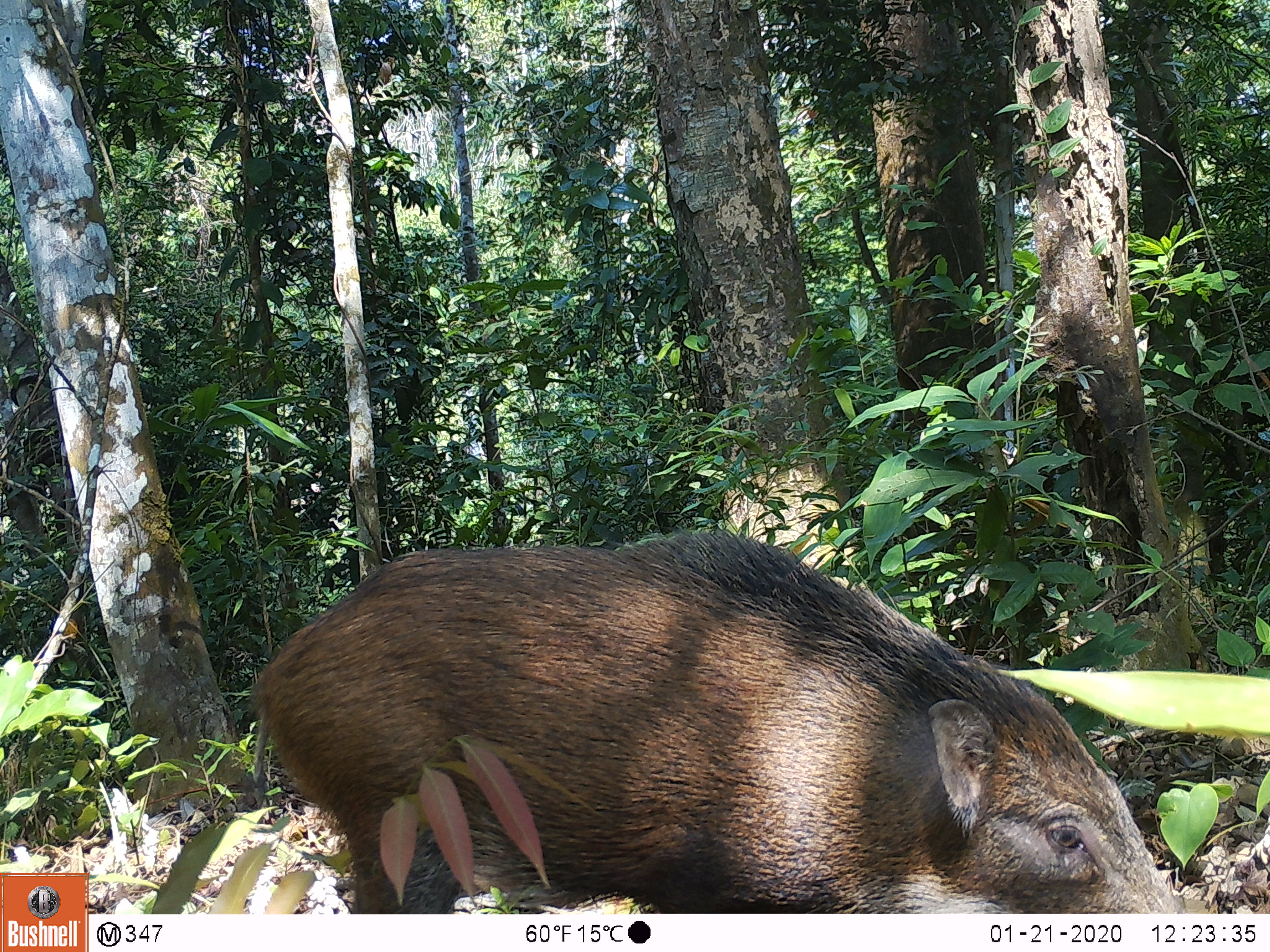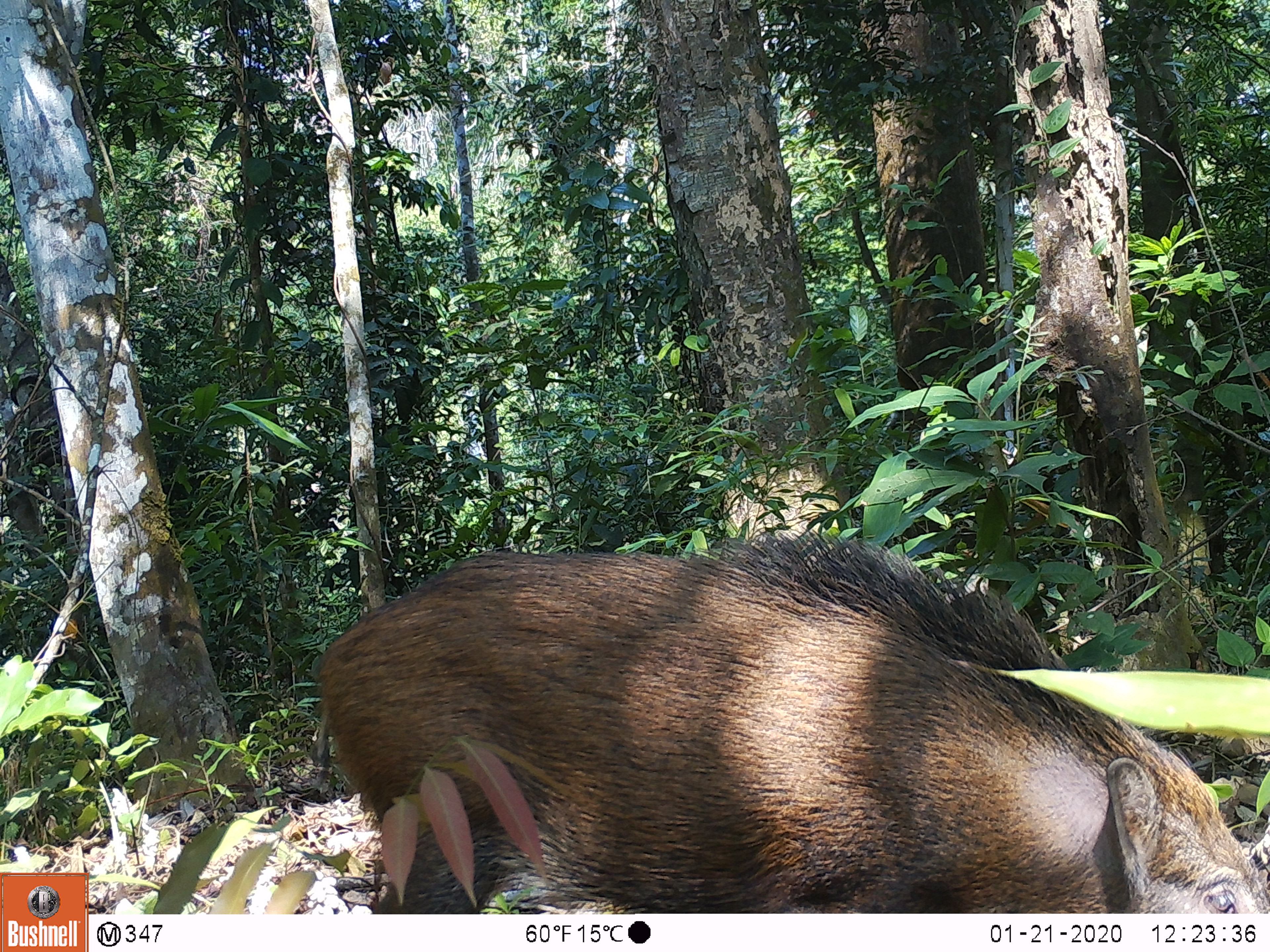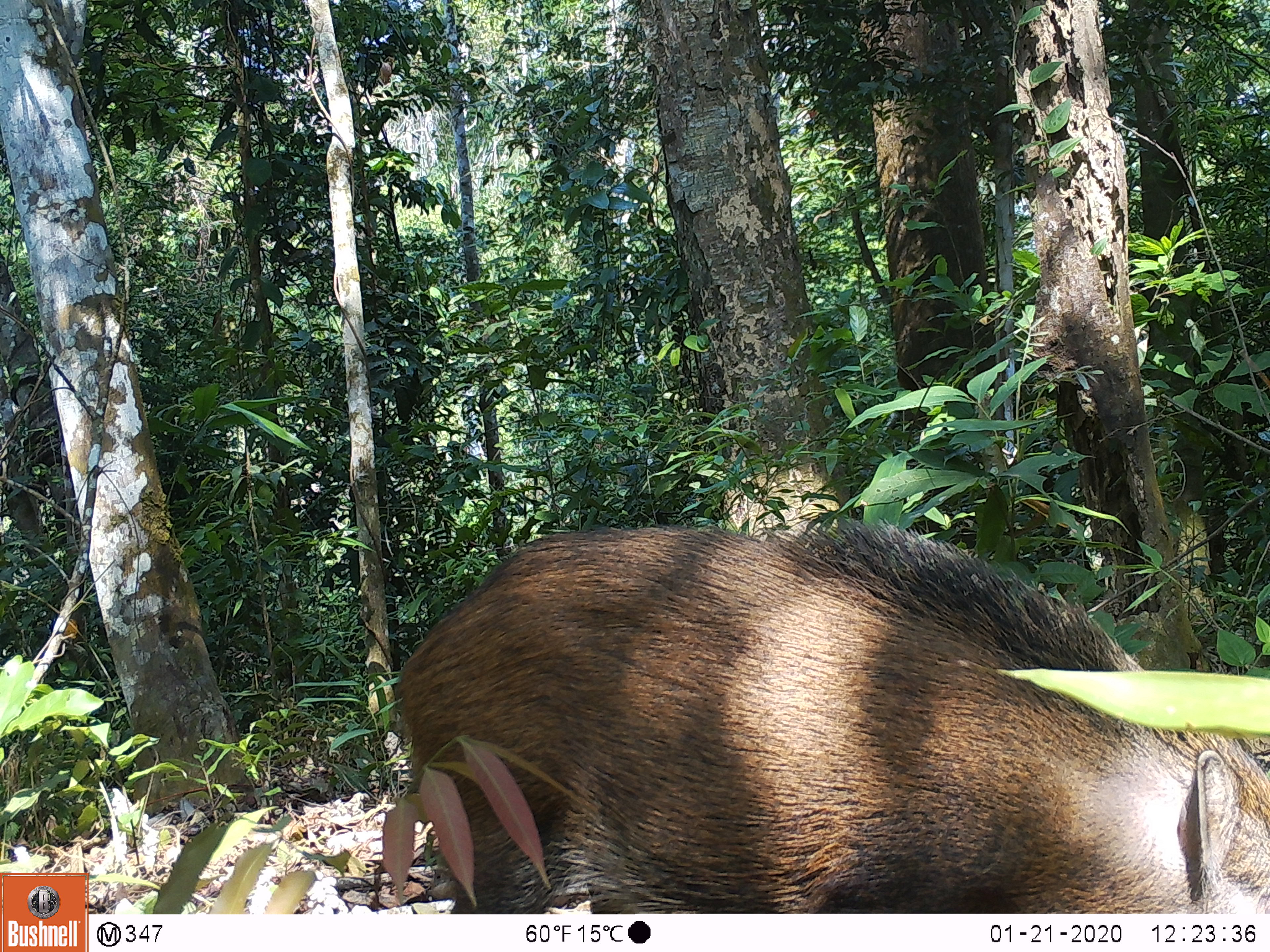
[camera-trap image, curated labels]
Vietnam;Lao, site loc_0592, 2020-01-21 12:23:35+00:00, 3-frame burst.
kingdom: Animalia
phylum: Chordata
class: Mammalia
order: Artiodactyla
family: Suidae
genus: Sus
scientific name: Sus scrofa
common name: eurasian wild pig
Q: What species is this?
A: Eurasian wild pig (Sus scrofa).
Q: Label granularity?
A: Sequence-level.